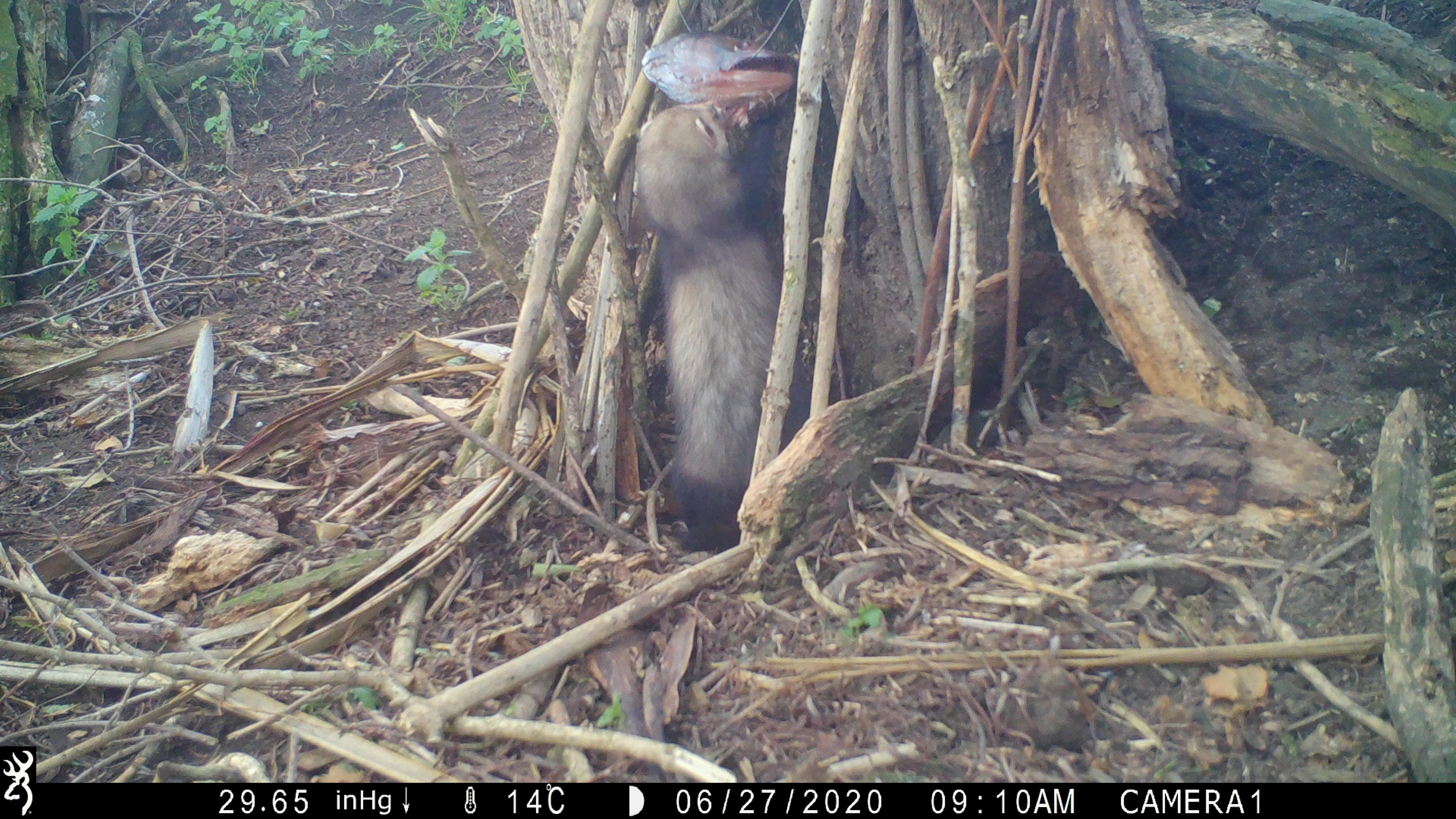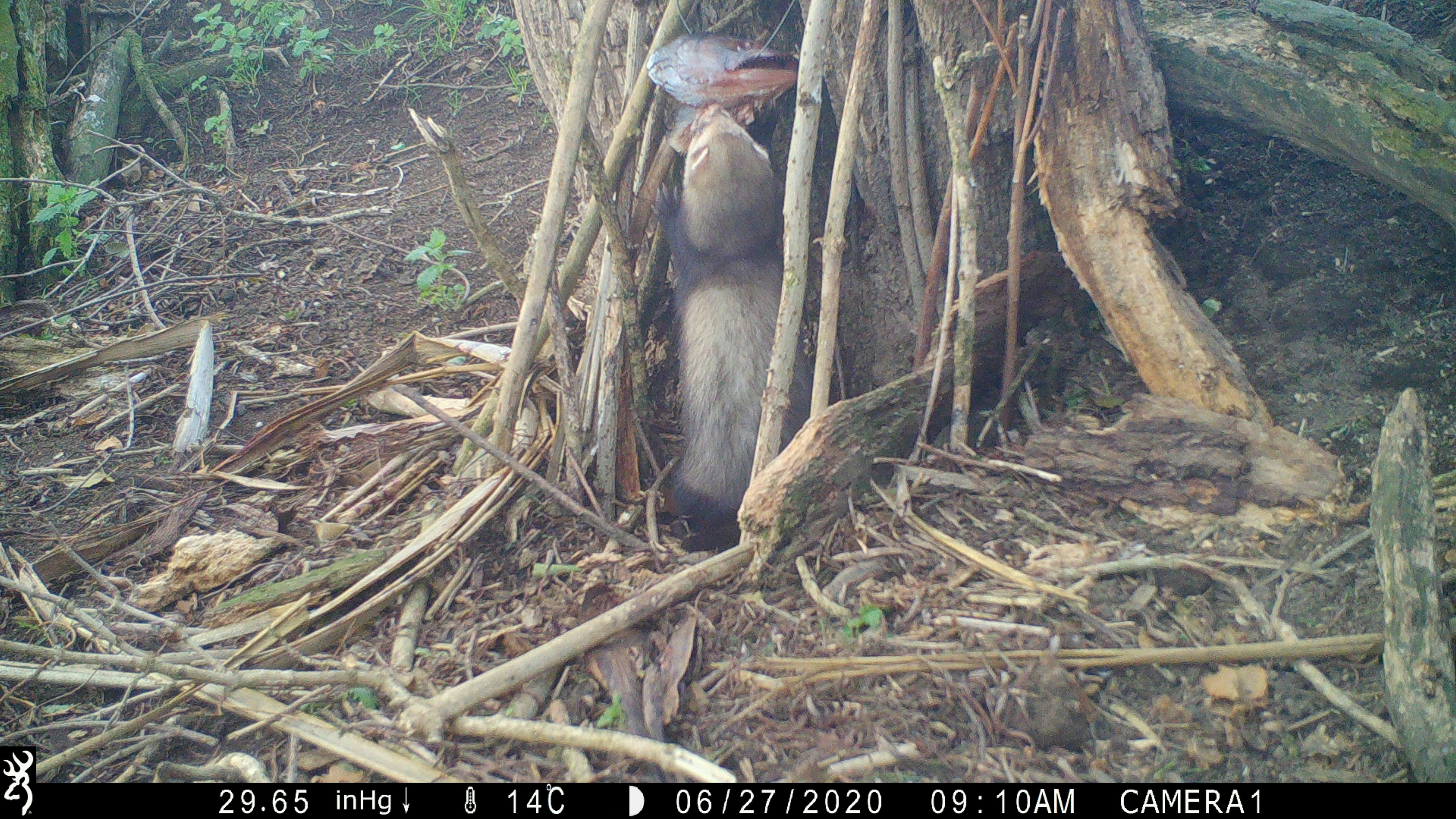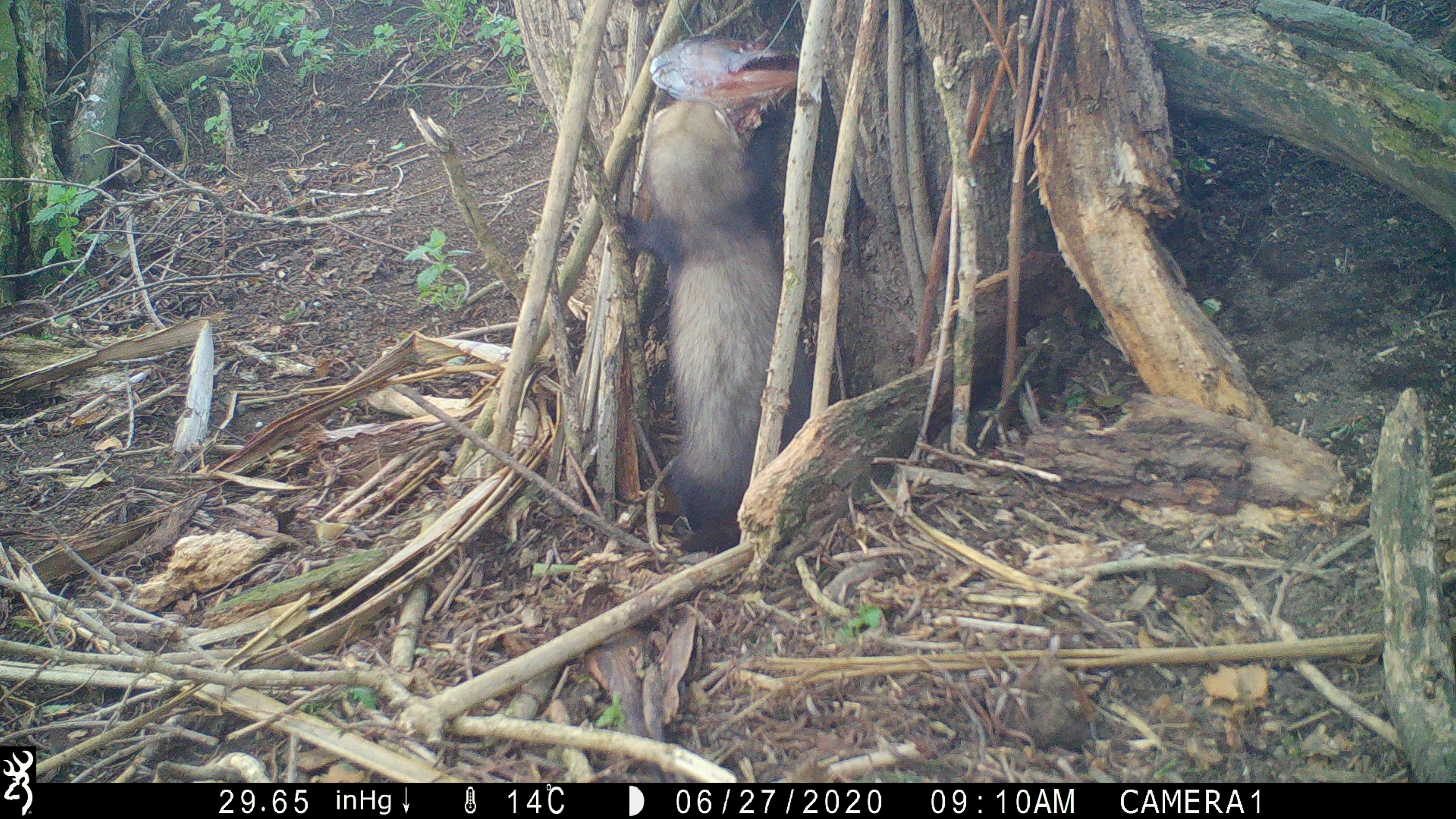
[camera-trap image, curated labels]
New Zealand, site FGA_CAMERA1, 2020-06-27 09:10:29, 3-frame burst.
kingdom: Animalia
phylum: Chordata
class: Mammalia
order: Carnivora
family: Mustelidae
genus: Mustela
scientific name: Mustela furo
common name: ferret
Ferret (Mustela furo).